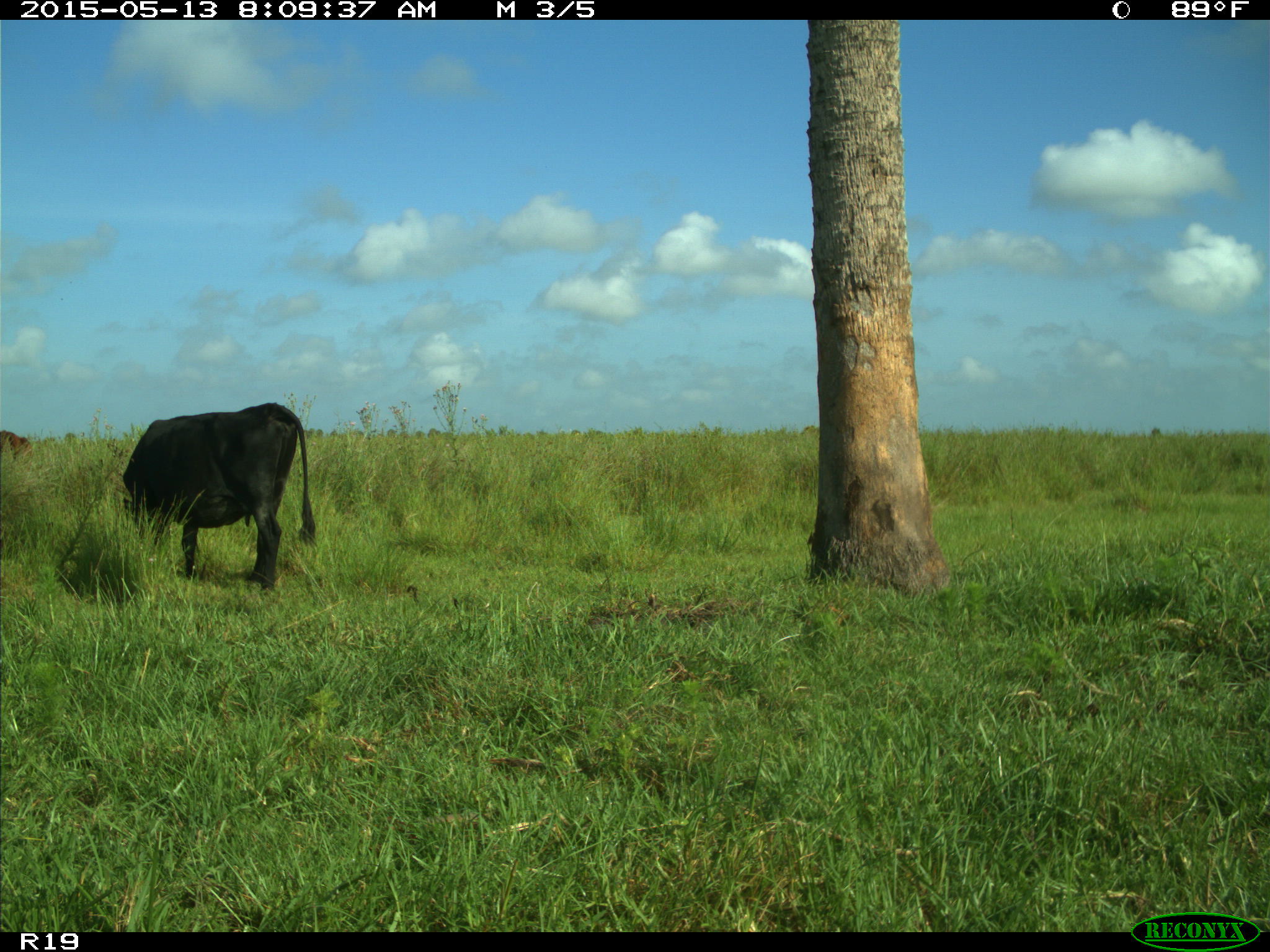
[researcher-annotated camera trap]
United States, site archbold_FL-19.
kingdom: Animalia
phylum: Chordata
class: Mammalia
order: Artiodactyla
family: Bovidae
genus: Bos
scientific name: Bos taurus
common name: domestic cow